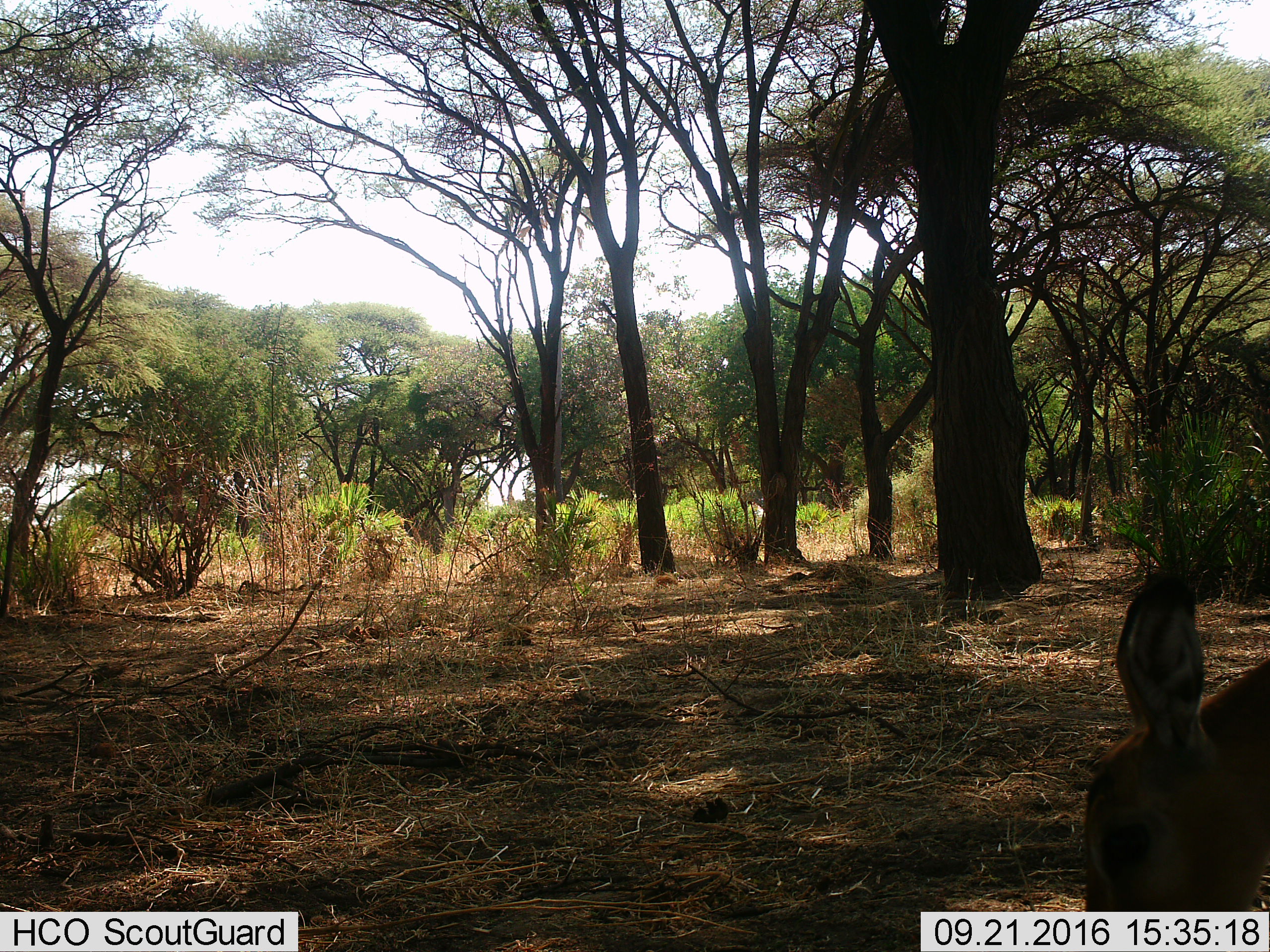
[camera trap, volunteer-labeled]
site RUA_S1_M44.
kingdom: Animalia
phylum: Chordata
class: Mammalia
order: Artiodactyla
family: Bovidae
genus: Aepyceros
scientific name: Aepyceros melampus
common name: impala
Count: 1.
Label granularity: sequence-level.